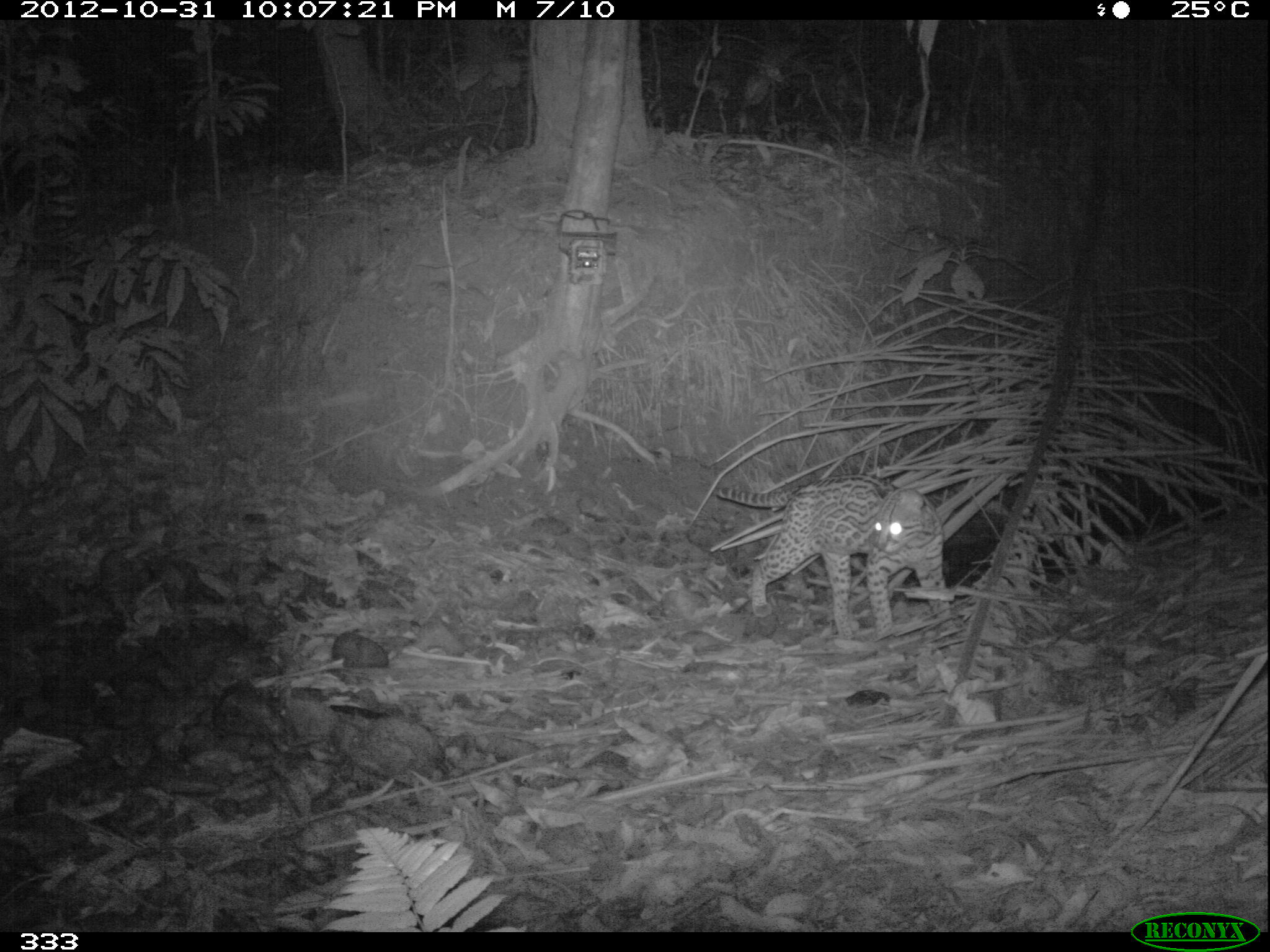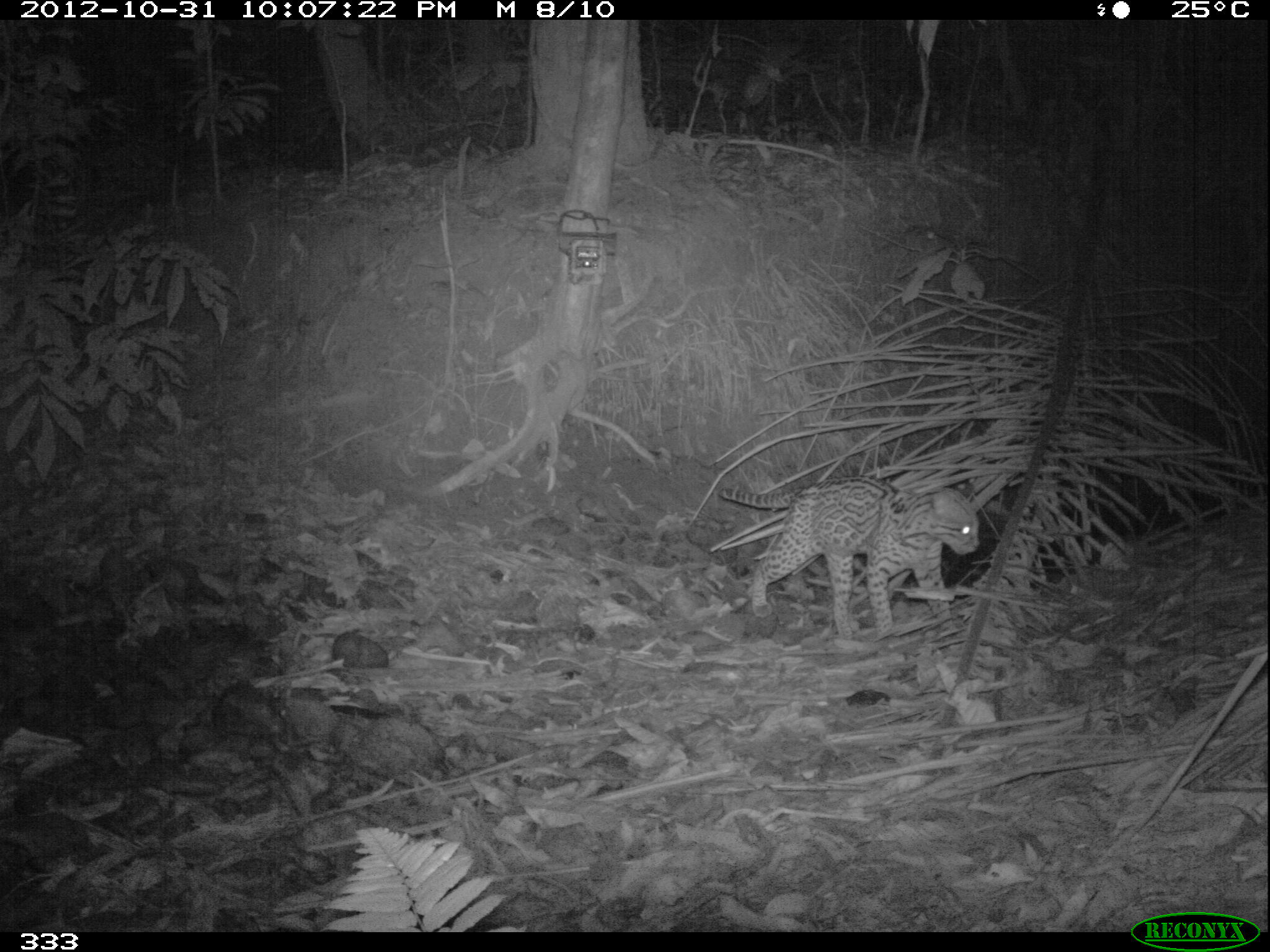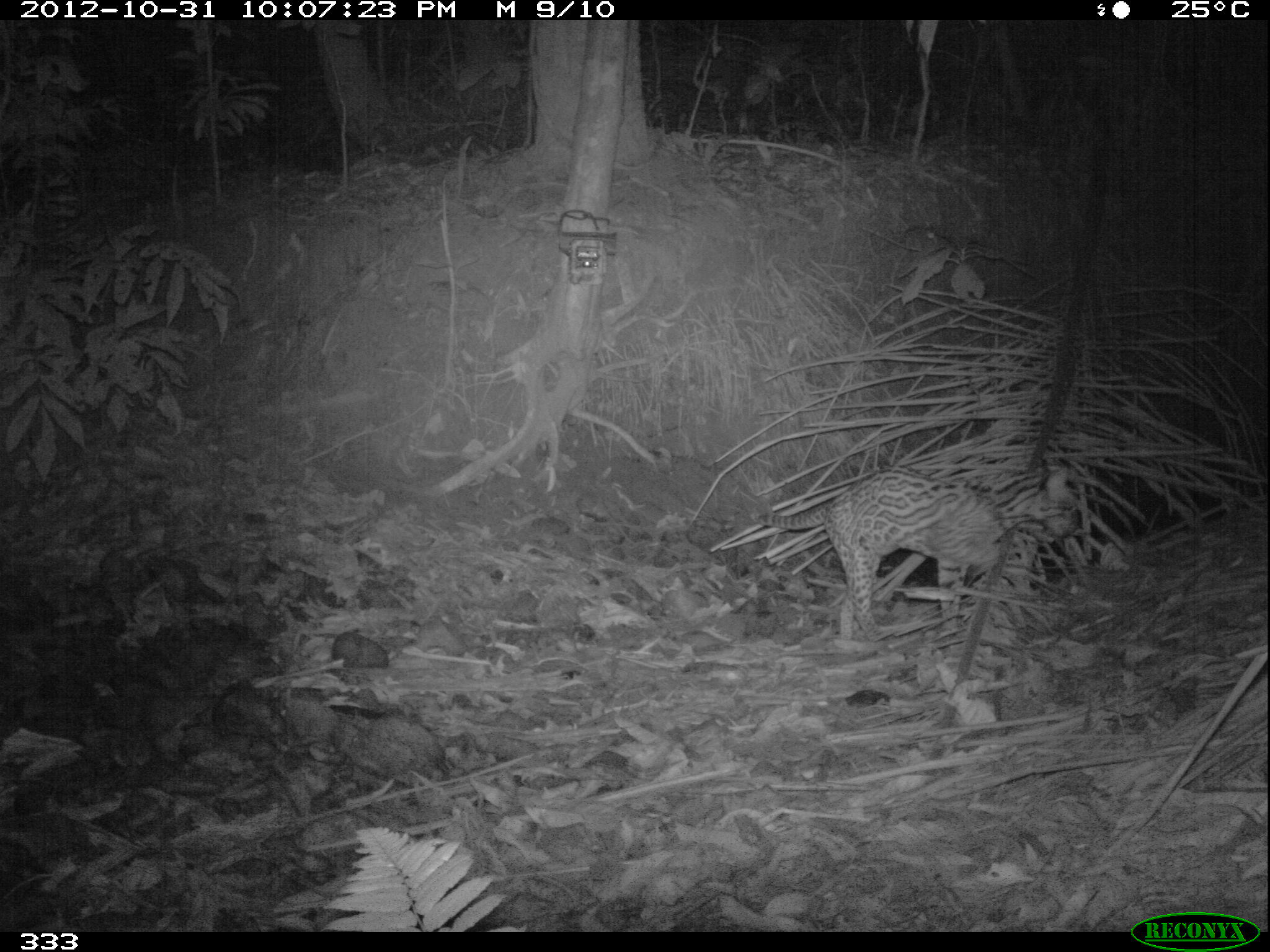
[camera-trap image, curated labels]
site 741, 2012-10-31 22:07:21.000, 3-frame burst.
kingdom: Animalia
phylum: Chordata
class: Mammalia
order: Carnivora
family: Felidae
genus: Leopardus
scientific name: Leopardus pardalis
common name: ocelot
Leopardus pardalis (ocelot).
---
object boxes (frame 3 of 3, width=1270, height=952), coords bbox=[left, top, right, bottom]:
leopardus pardalis: bbox=[753, 464, 1078, 635]